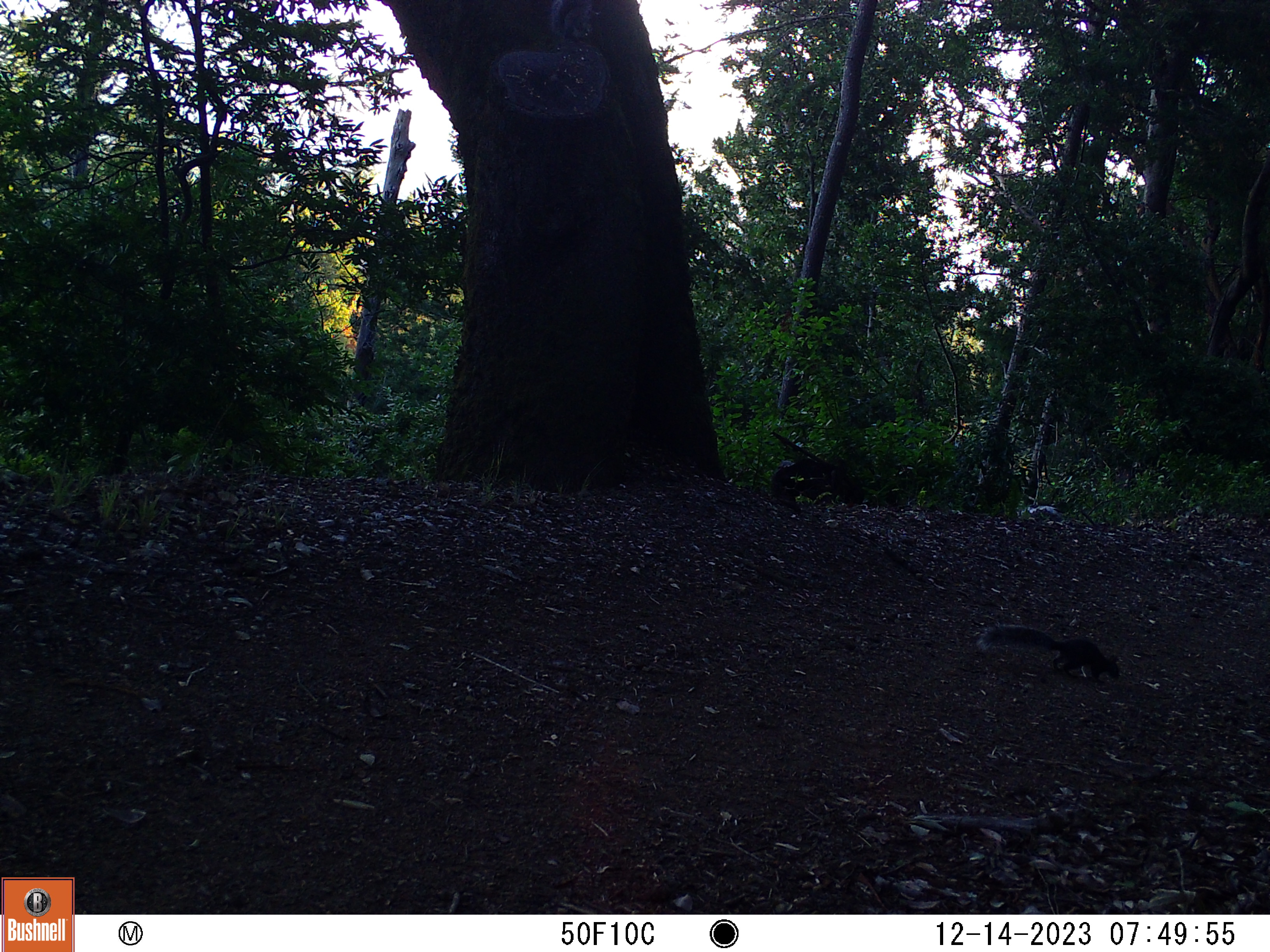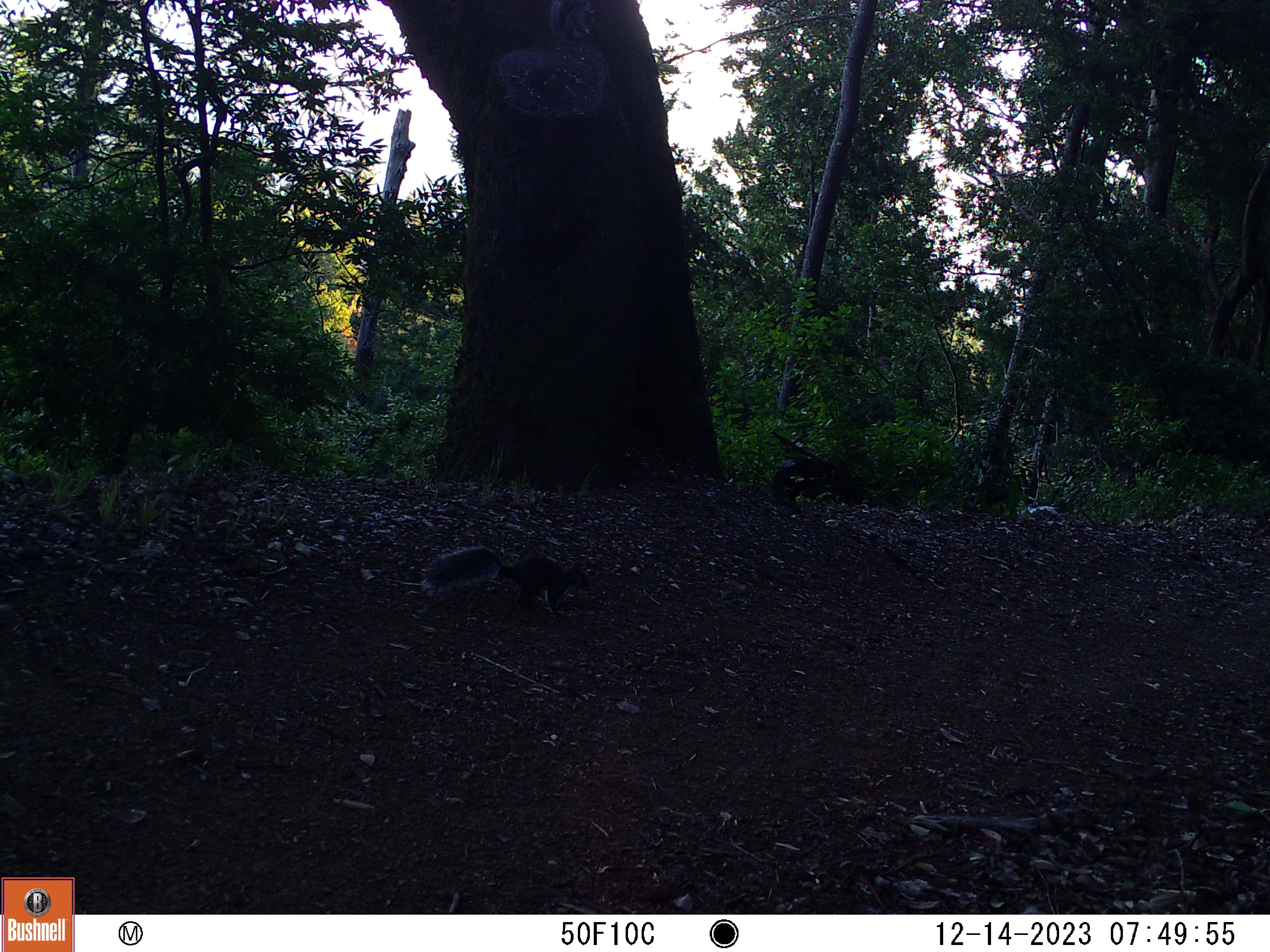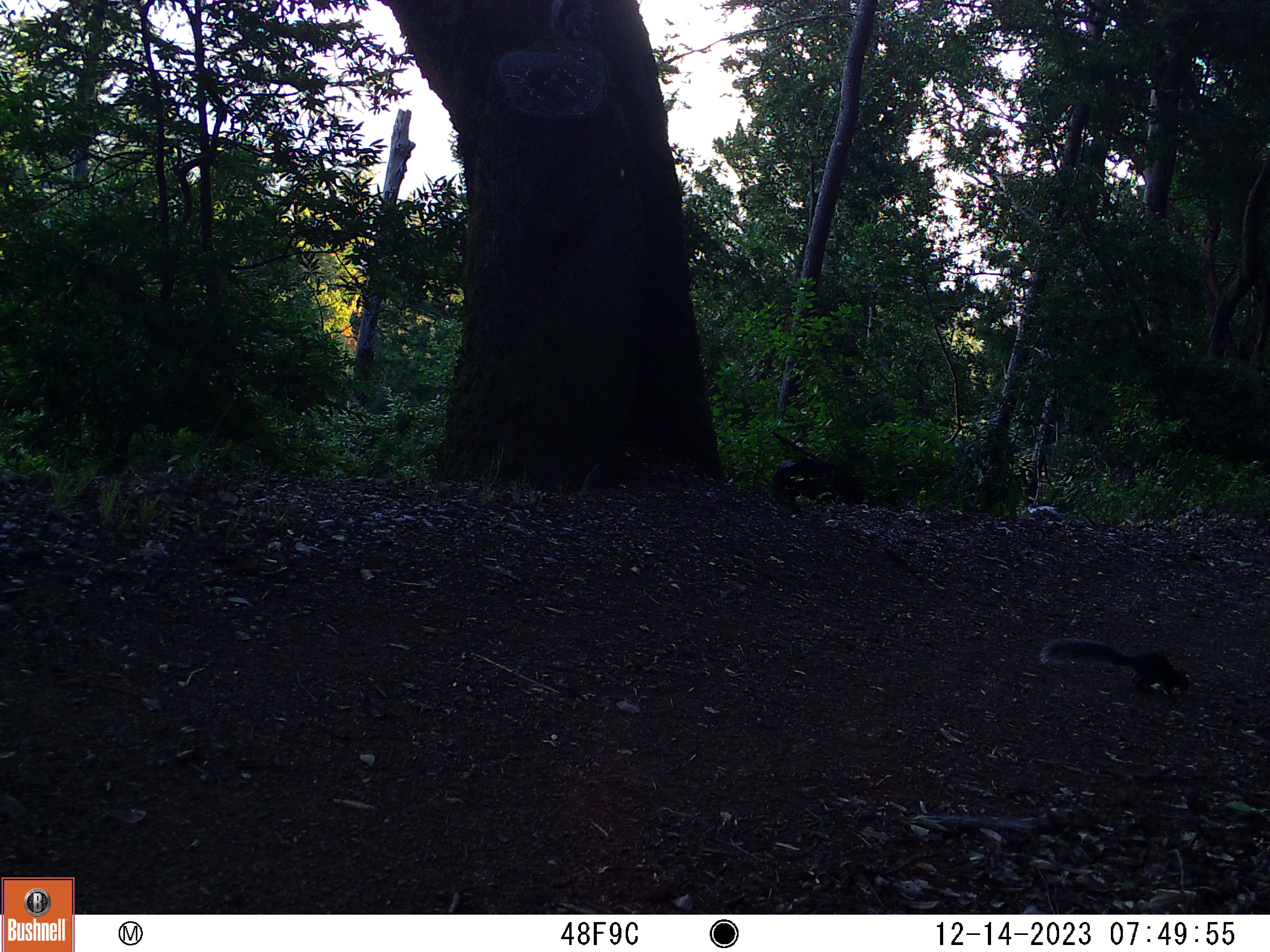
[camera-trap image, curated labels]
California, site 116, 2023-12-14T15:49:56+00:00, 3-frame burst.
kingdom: Animalia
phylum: Chordata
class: Mammalia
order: Rodentia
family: Sciuridae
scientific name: Sciuridae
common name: squirrel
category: unknown squirrel